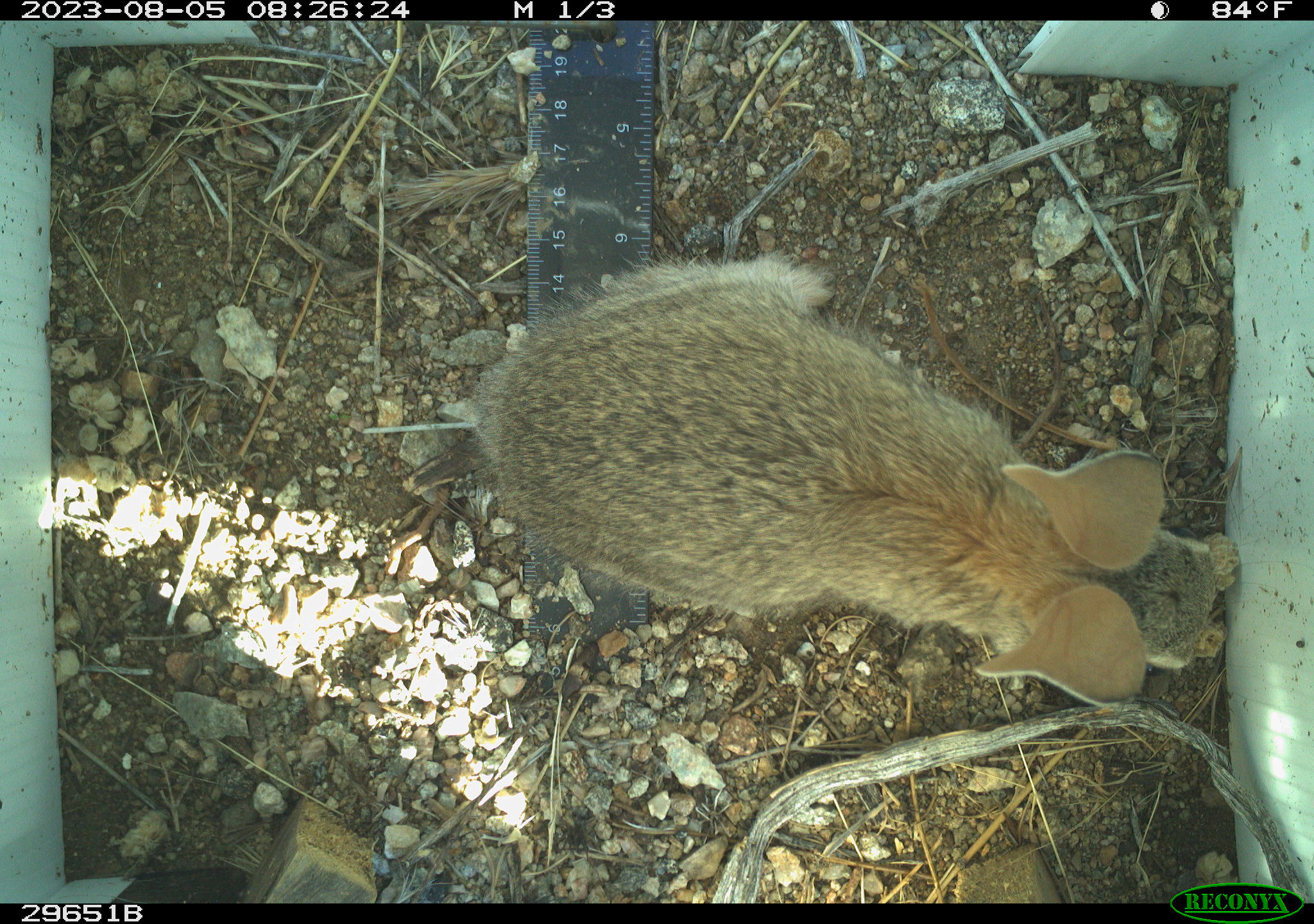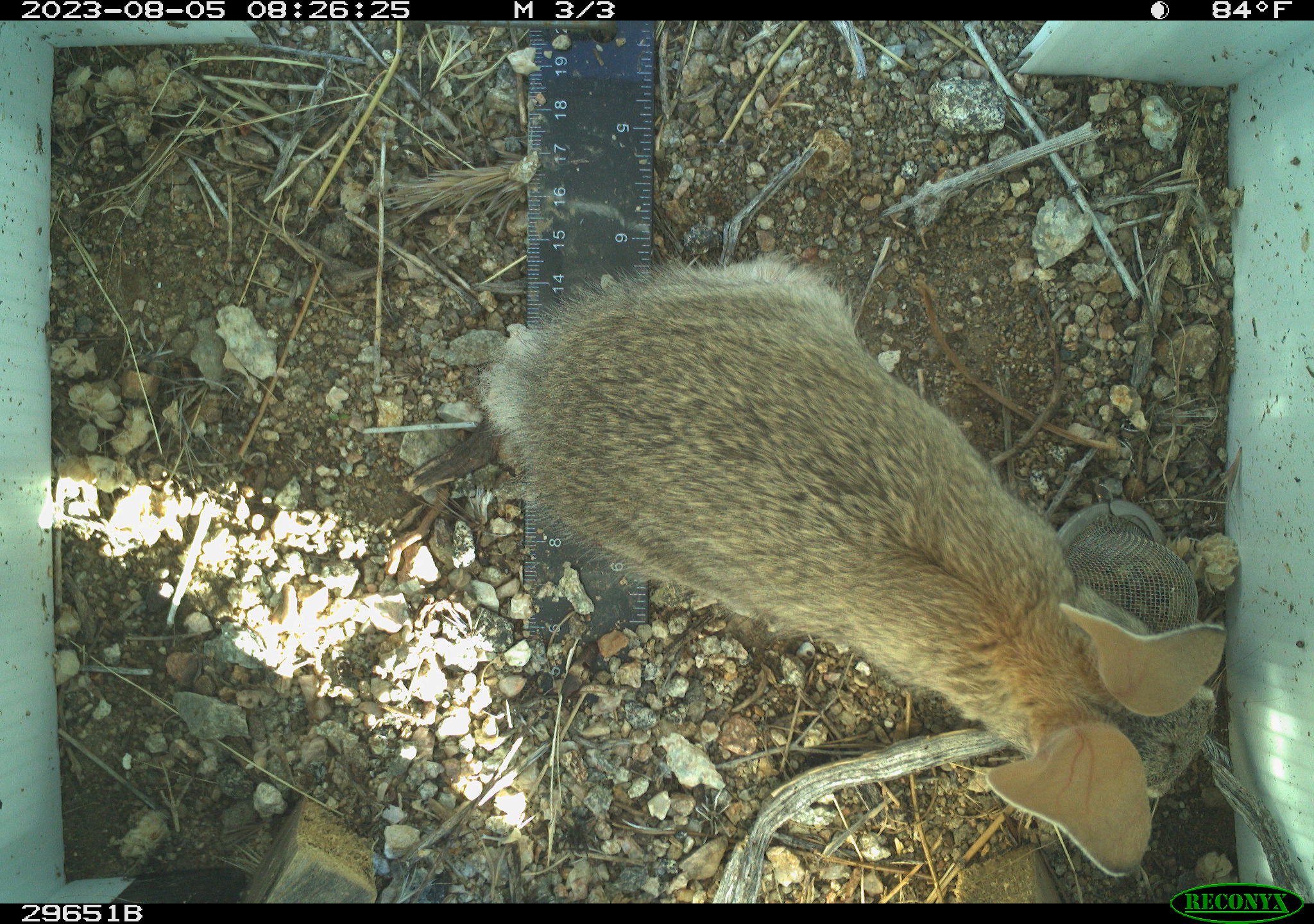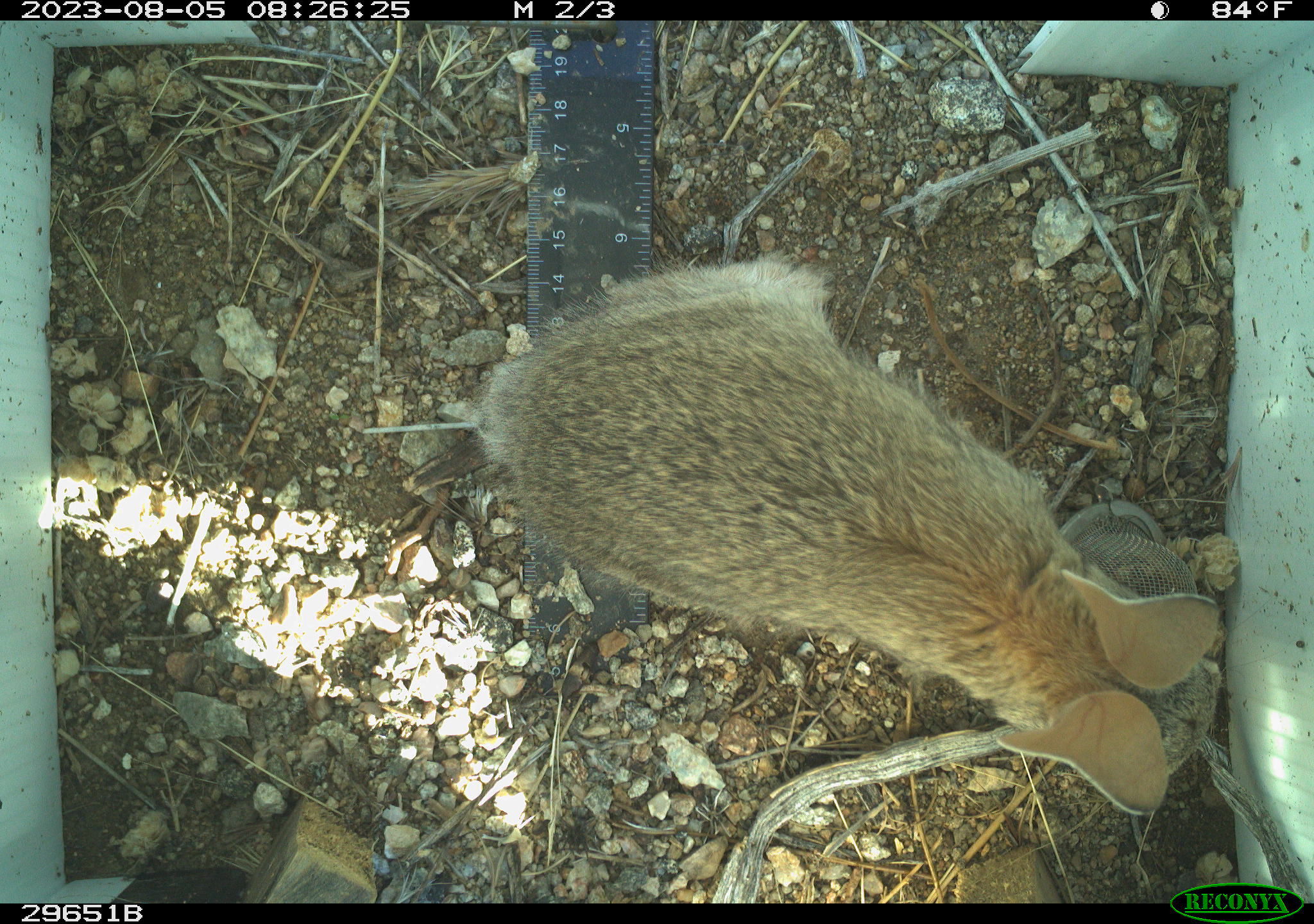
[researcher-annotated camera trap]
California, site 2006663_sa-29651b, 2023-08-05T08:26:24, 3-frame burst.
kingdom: Animalia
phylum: Chordata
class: Mammalia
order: Lagomorpha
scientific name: Lagomorpha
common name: hares, rabbits, and pikas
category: lagomorpha order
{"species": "lagomorpha order (hares, rabbits, and pikas) (Lagomorpha)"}